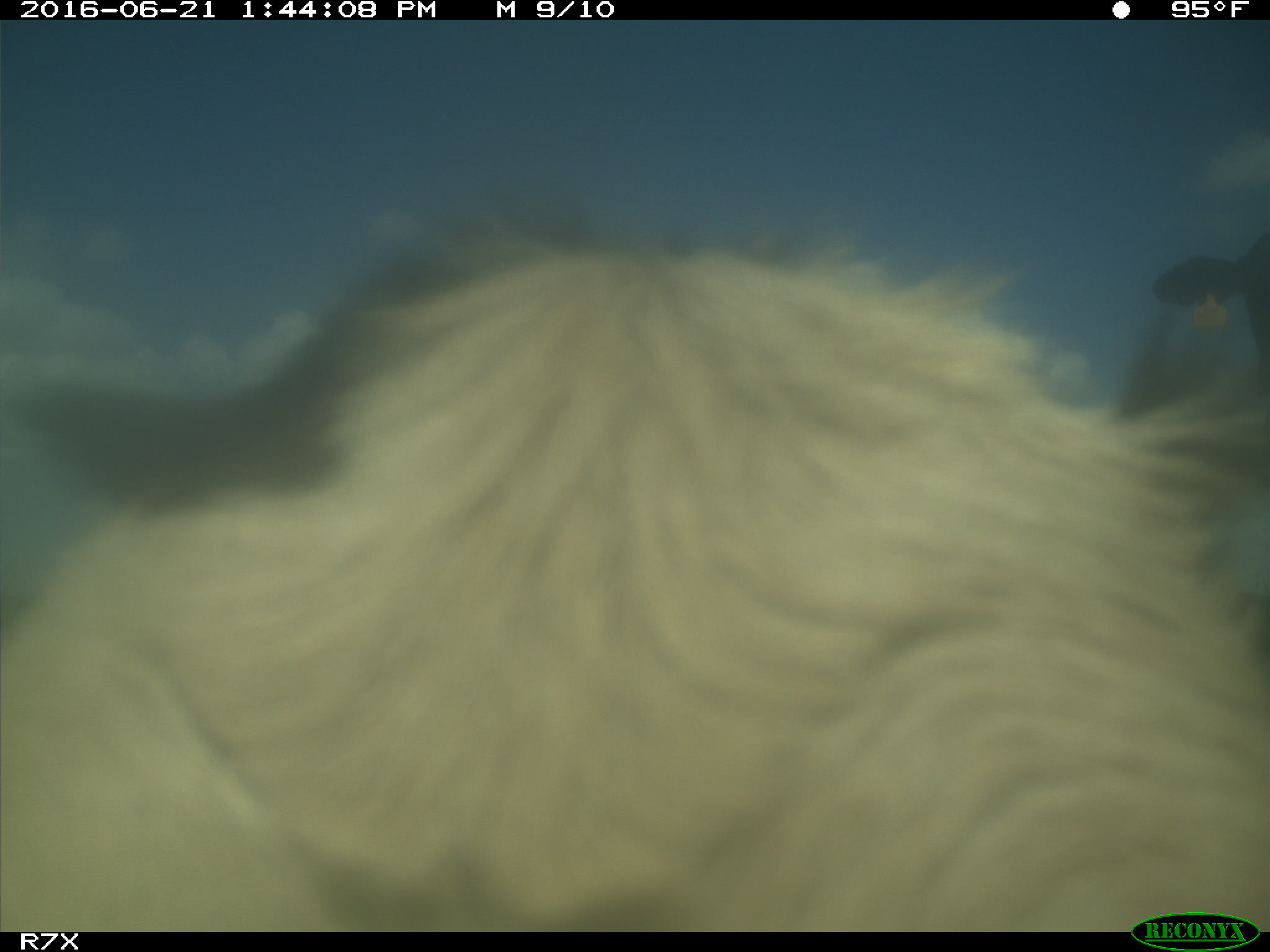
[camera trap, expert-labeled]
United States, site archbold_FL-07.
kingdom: Animalia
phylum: Chordata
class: Mammalia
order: Artiodactyla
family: Bovidae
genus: Bos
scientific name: Bos taurus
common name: domestic cow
Bos taurus (domestic cow).